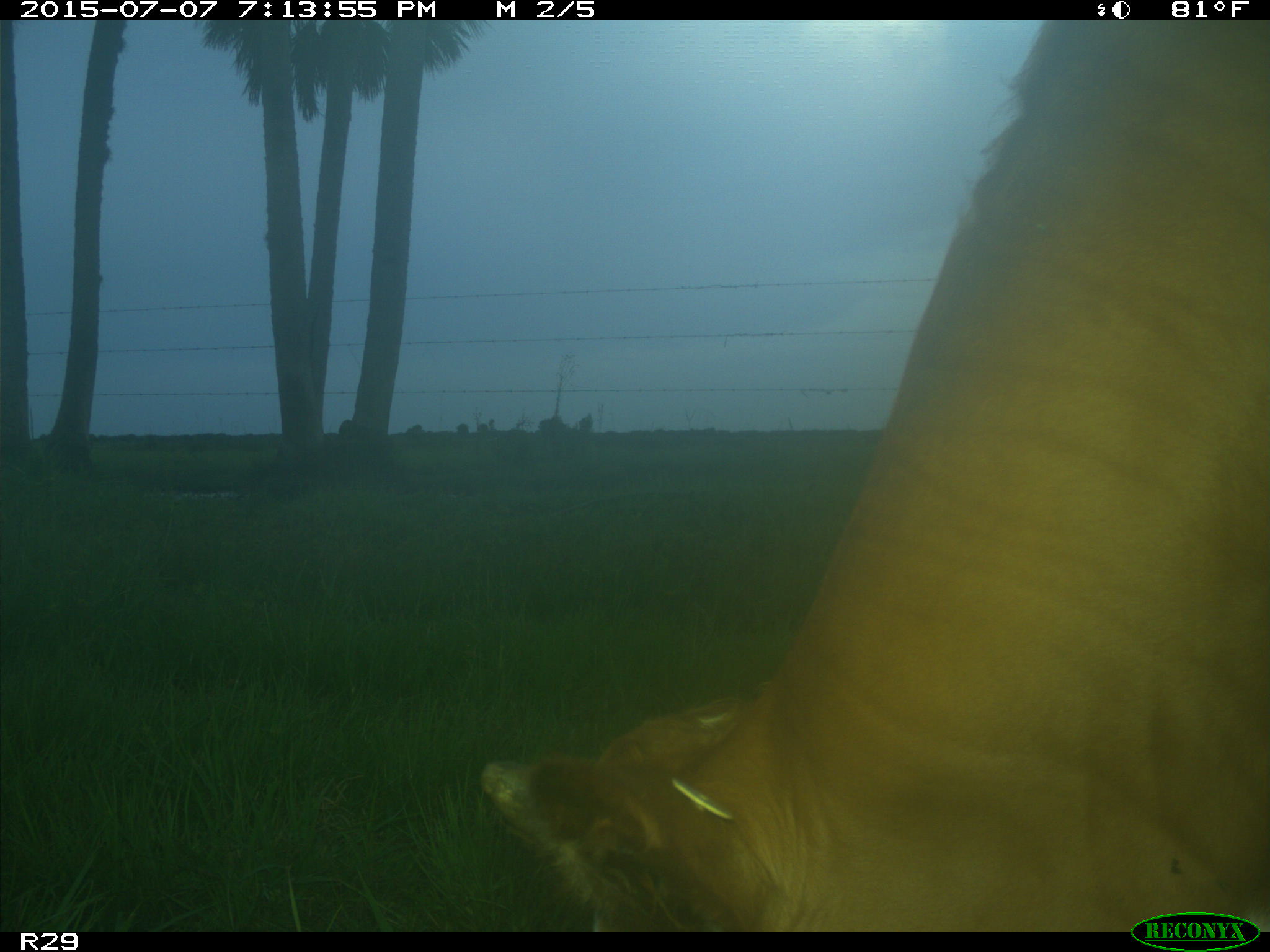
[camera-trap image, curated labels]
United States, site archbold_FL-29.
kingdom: Animalia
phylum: Chordata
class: Mammalia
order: Artiodactyla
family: Bovidae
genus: Bos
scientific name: Bos taurus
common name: domestic cow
Bos taurus (domestic cow).